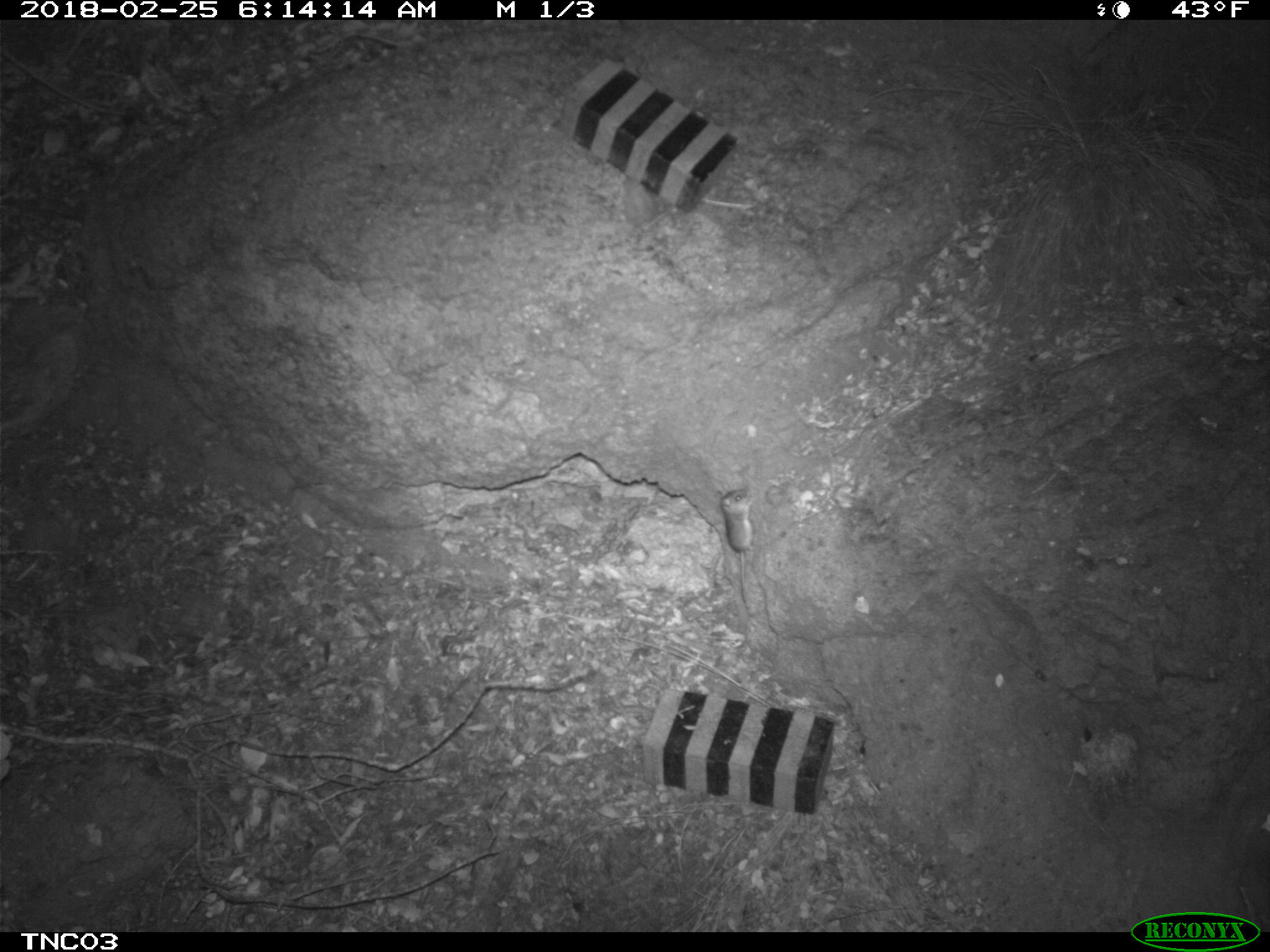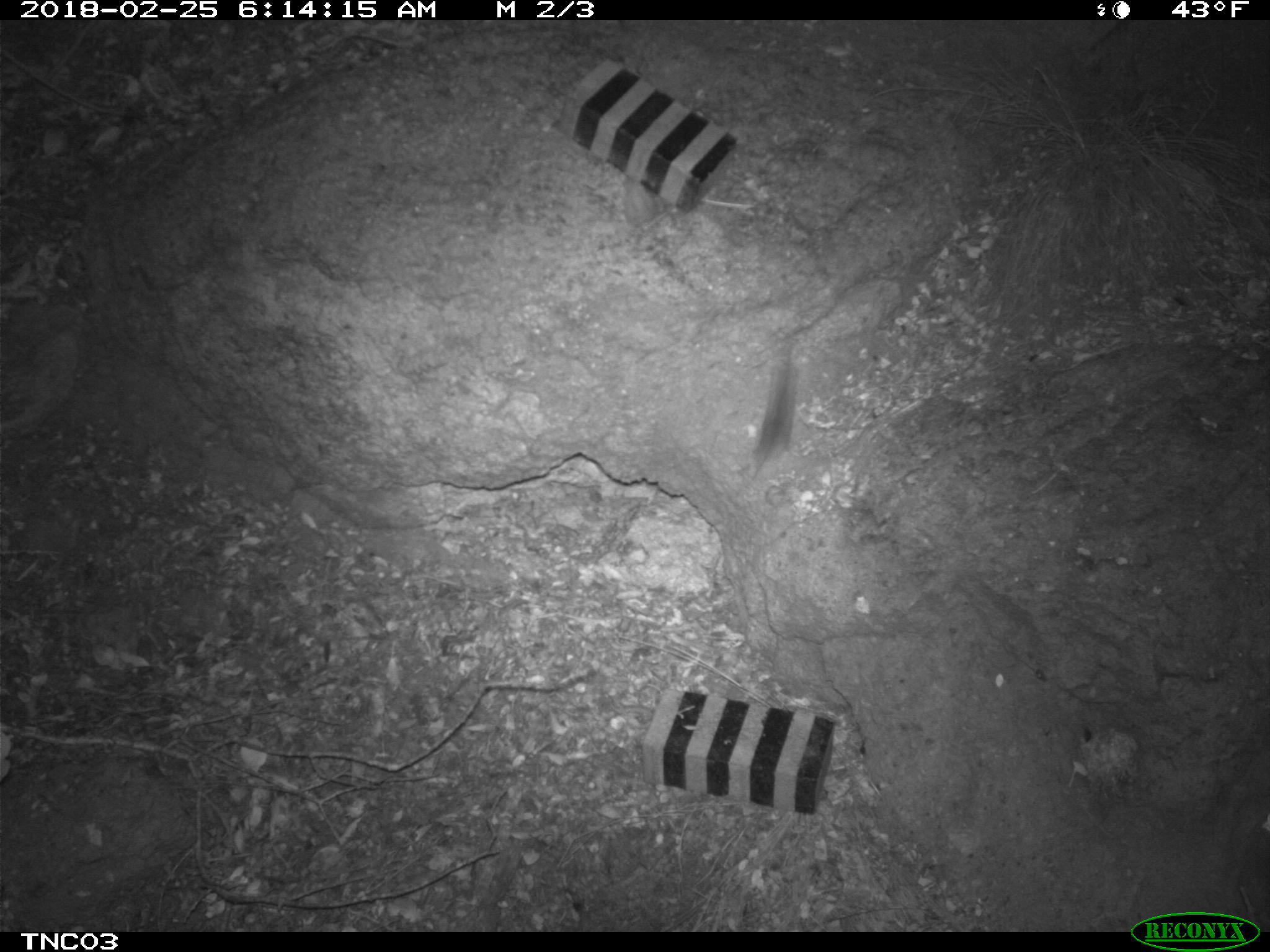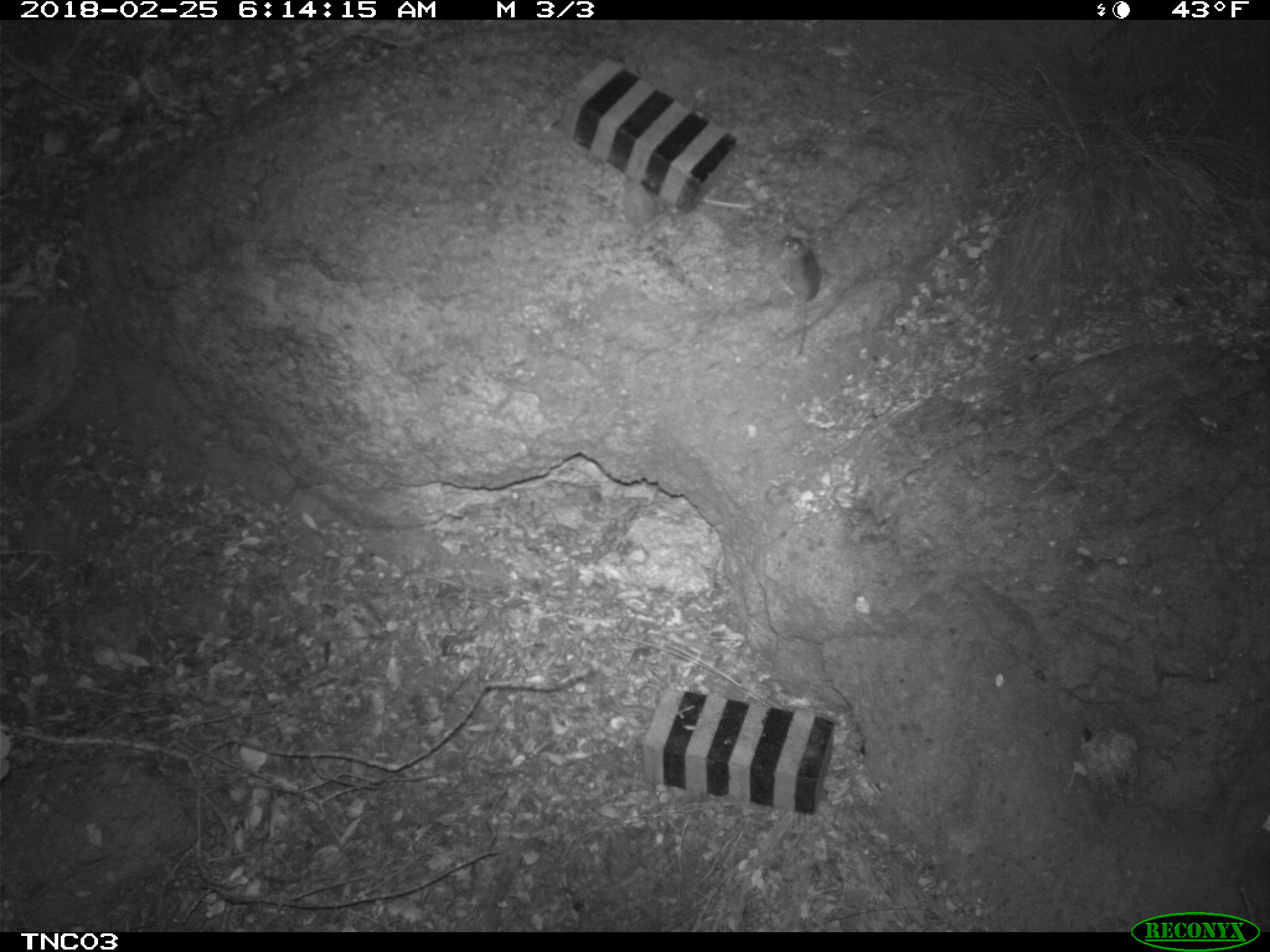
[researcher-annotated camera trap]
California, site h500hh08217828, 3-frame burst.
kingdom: Animalia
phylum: Chordata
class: Mammalia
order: Rodentia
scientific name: Rodentia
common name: rodent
Rodent (Rodentia).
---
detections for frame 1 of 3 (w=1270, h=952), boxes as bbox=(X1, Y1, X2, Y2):
rodent: bbox=(717, 487, 757, 602)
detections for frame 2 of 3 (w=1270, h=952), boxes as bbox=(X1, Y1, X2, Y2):
rodent: bbox=(730, 346, 798, 500)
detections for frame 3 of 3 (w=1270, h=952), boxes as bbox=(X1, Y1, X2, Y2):
rodent: bbox=(778, 234, 820, 355)